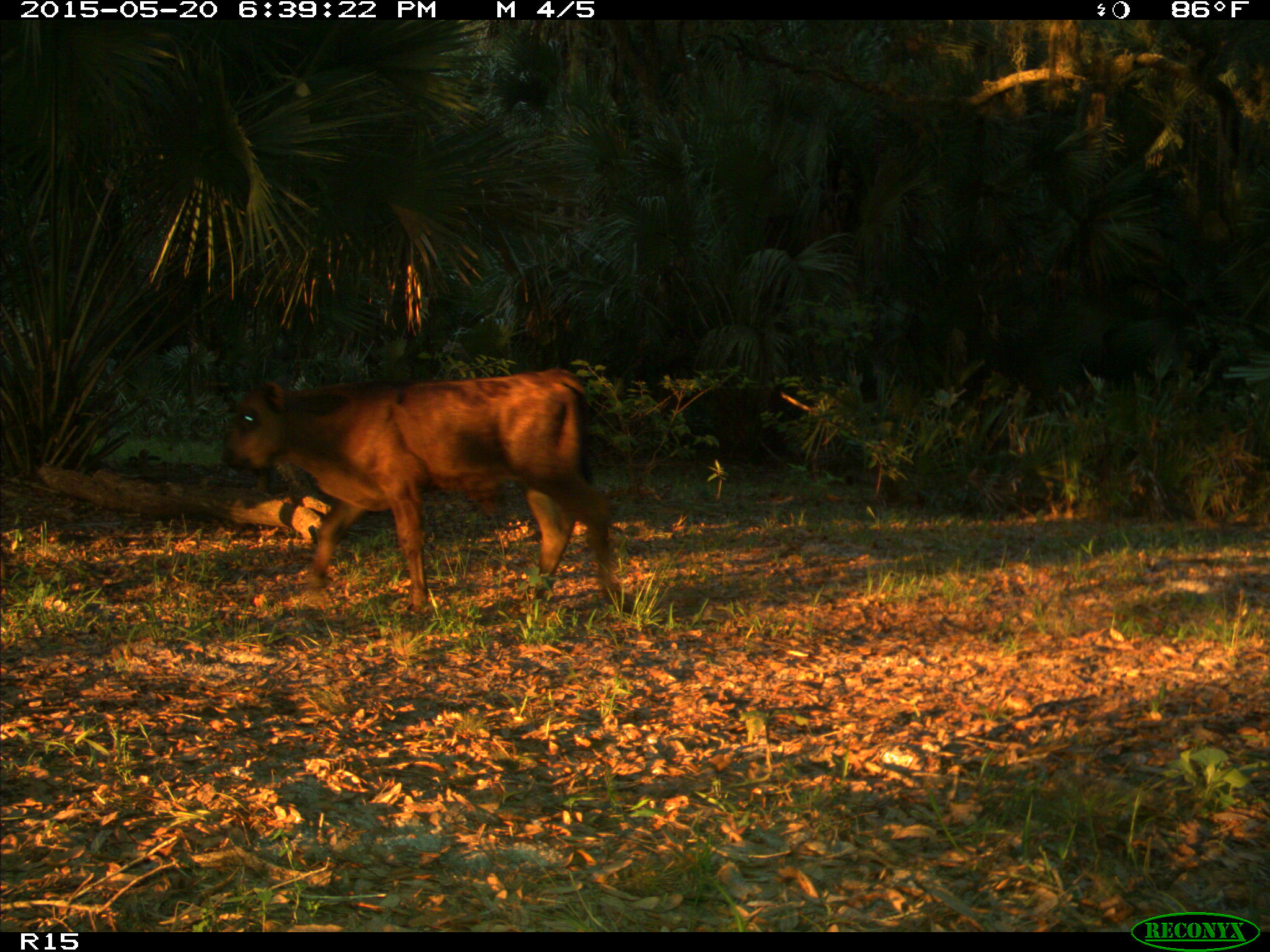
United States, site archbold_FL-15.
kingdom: Animalia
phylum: Chordata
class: Mammalia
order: Artiodactyla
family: Bovidae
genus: Bos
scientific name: Bos taurus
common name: domestic cow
Bos taurus (domestic cow).